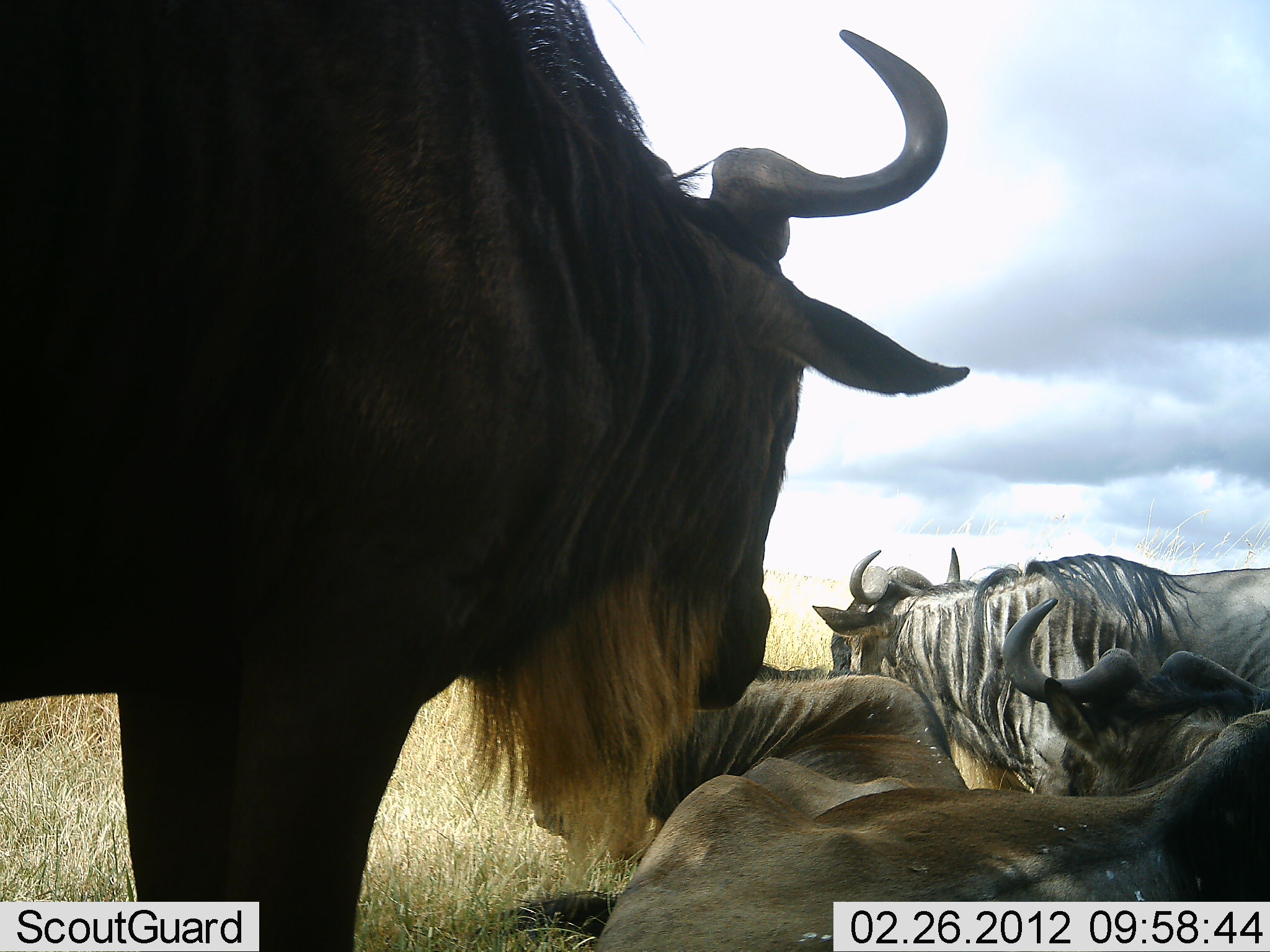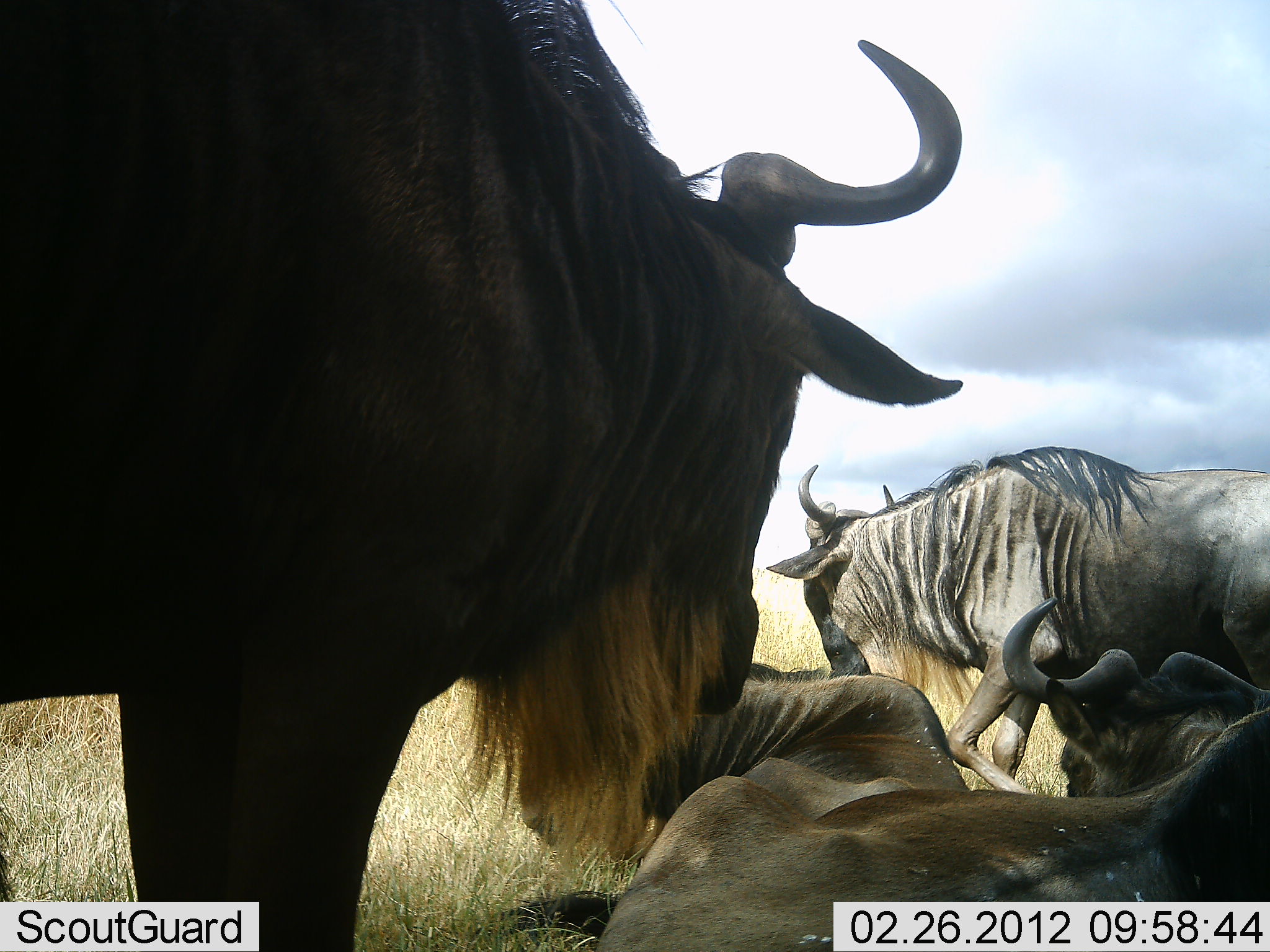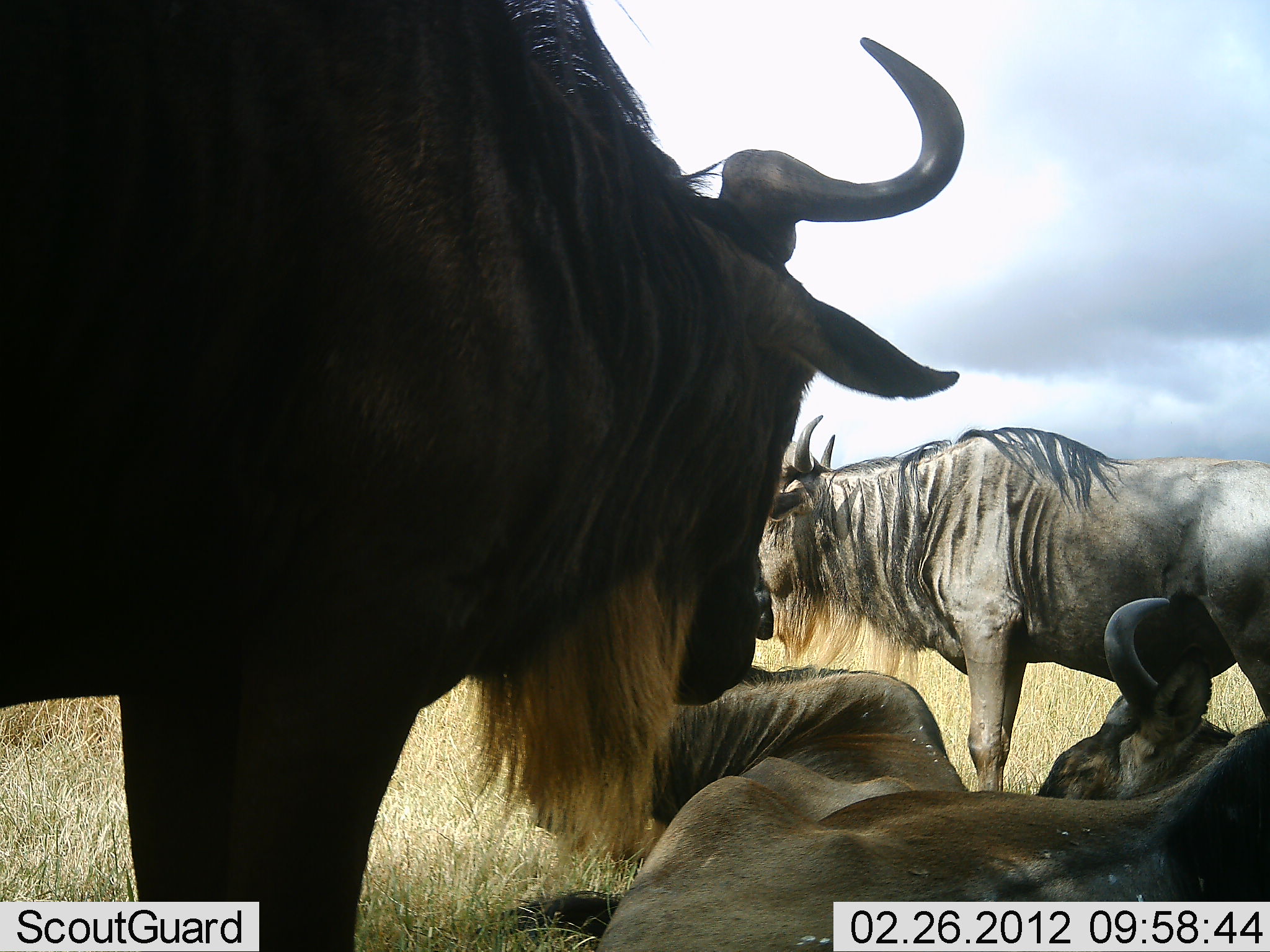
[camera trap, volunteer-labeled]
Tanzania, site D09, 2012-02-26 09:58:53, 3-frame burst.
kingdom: Animalia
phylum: Chordata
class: Mammalia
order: Artiodactyla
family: Bovidae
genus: Connochaetes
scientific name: Connochaetes taurinus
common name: blue wildebeest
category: wildebeest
Wildebeest (blue wildebeest) (Connochaetes taurinus), count 5. Behavior (volunteer vote fractions): standing 74%, resting 93%, moving 15%, interacting 4%. Young present (vote fraction): 0%. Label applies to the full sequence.